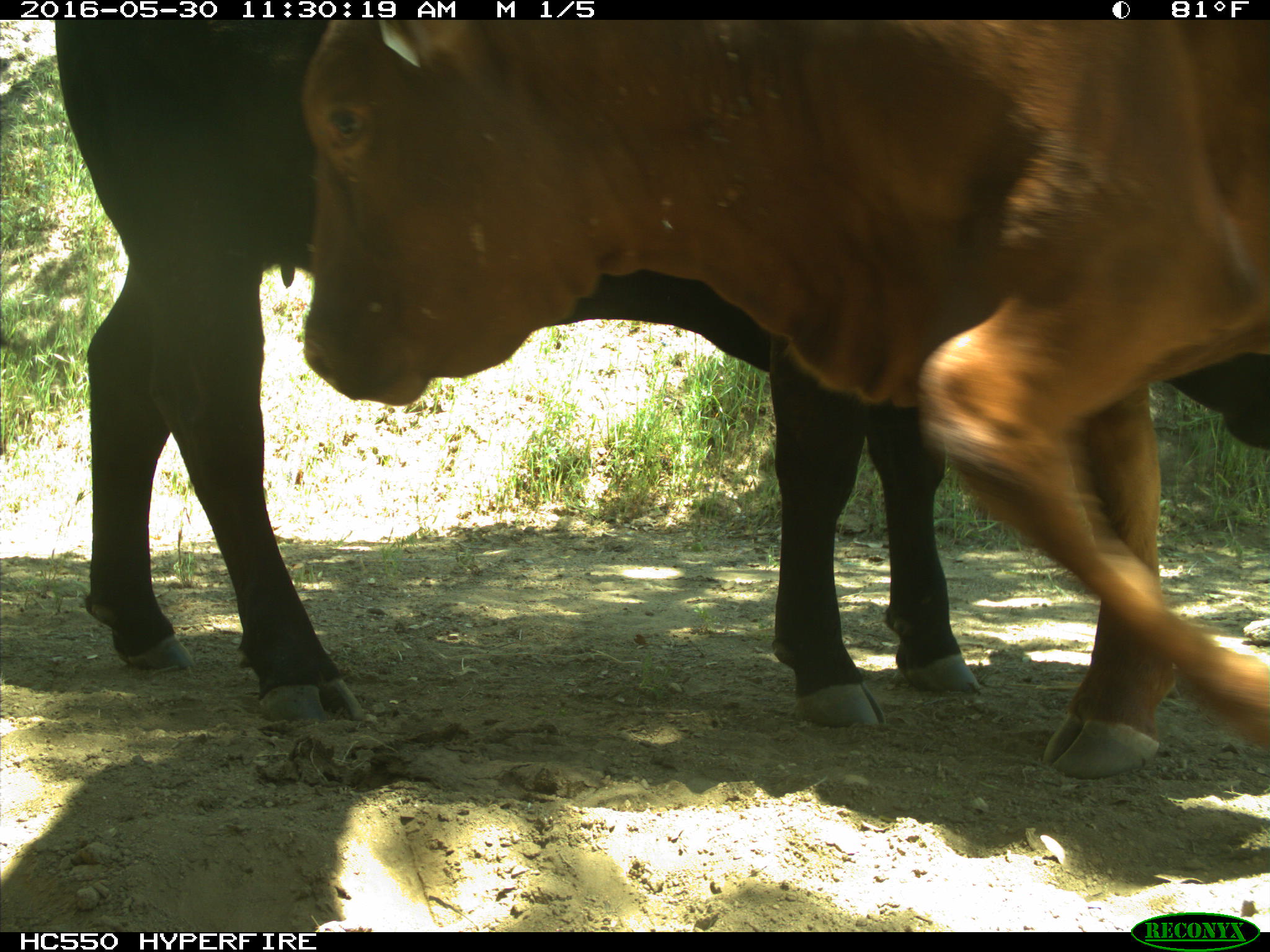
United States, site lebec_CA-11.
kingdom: Animalia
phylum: Chordata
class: Mammalia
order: Artiodactyla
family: Bovidae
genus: Bos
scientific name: Bos taurus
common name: domestic cow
Bos taurus (domestic cow).